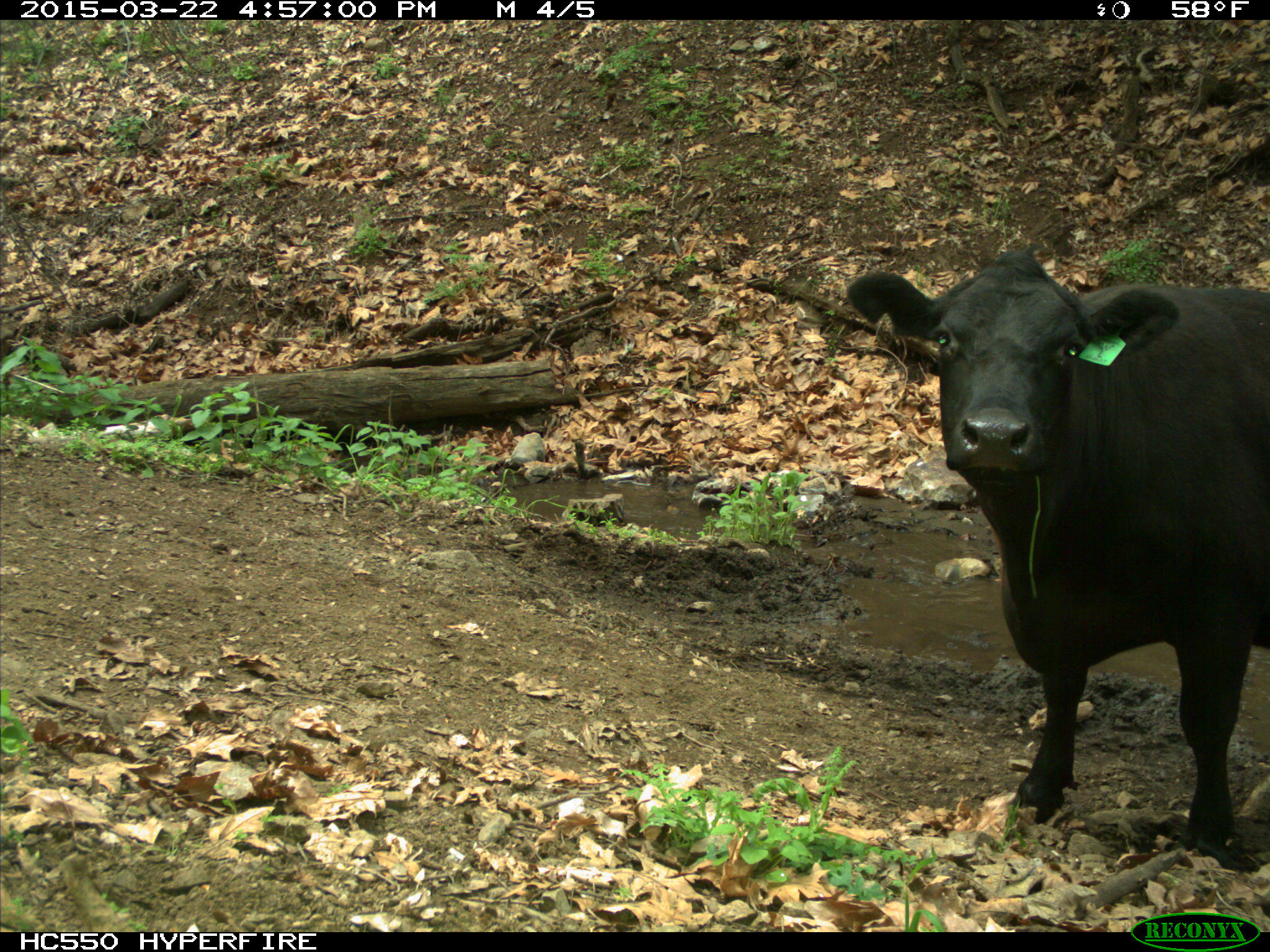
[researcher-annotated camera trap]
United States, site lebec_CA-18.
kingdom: Animalia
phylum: Chordata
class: Mammalia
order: Artiodactyla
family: Bovidae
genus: Bos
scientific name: Bos taurus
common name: domestic cow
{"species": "Bos taurus (domestic cow)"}